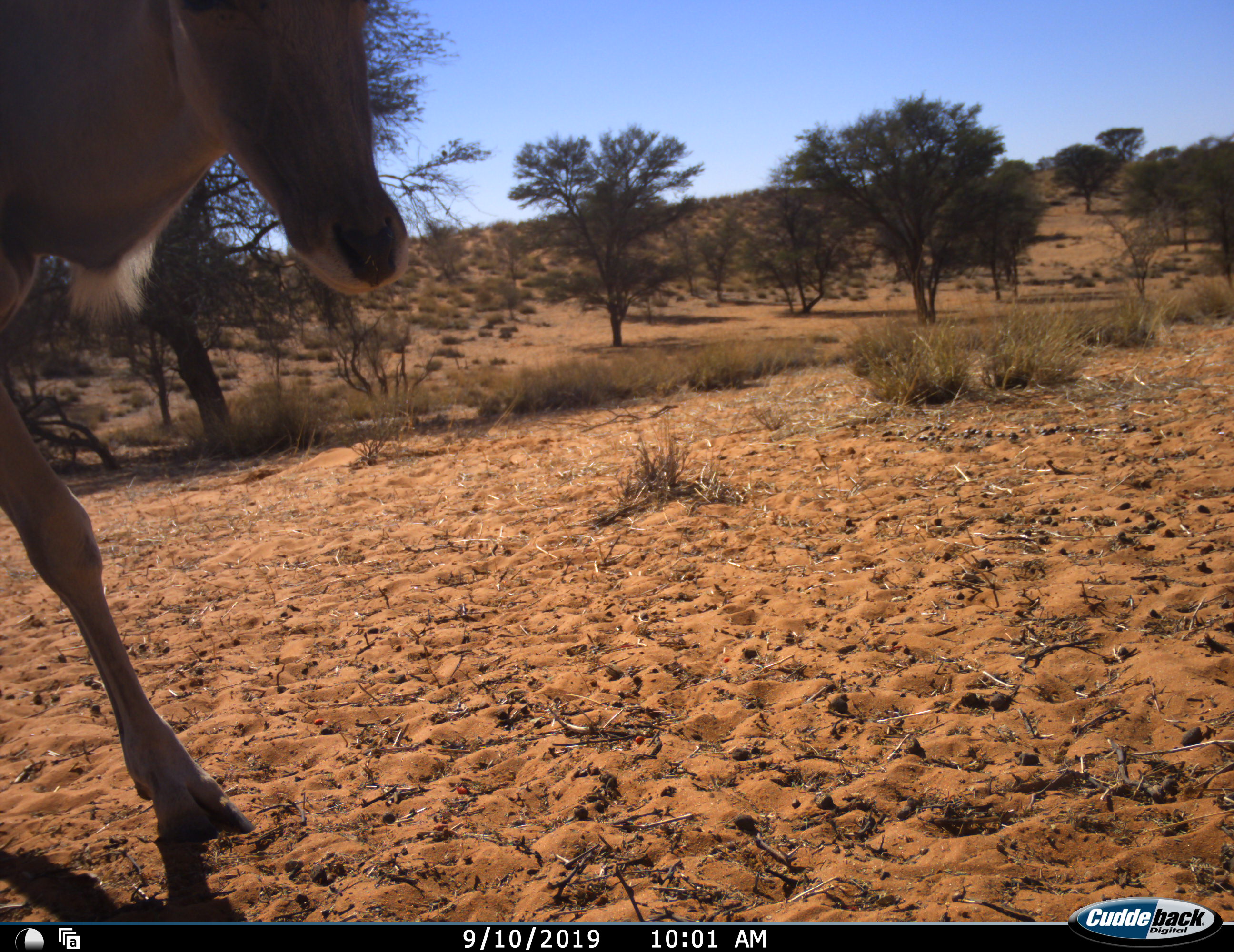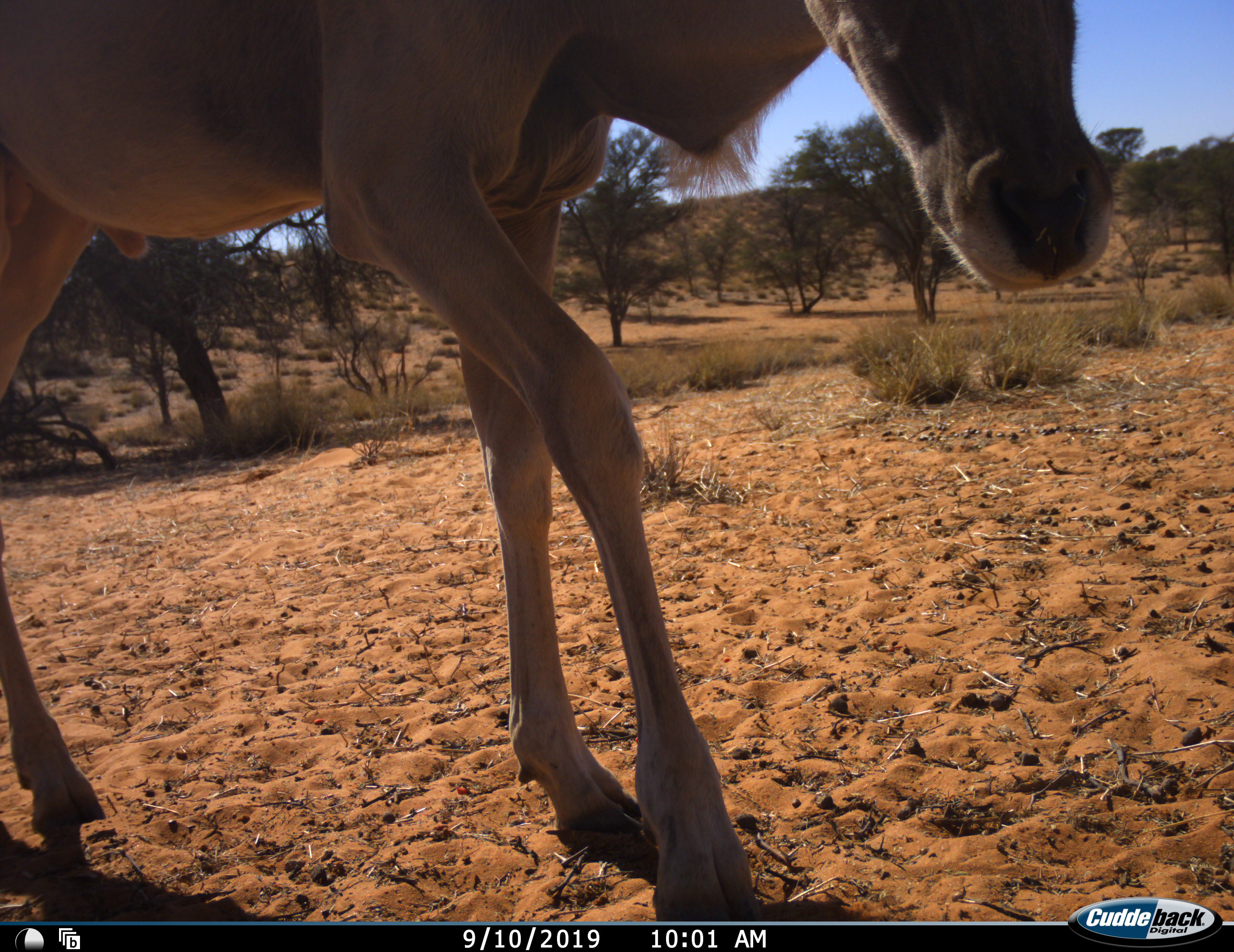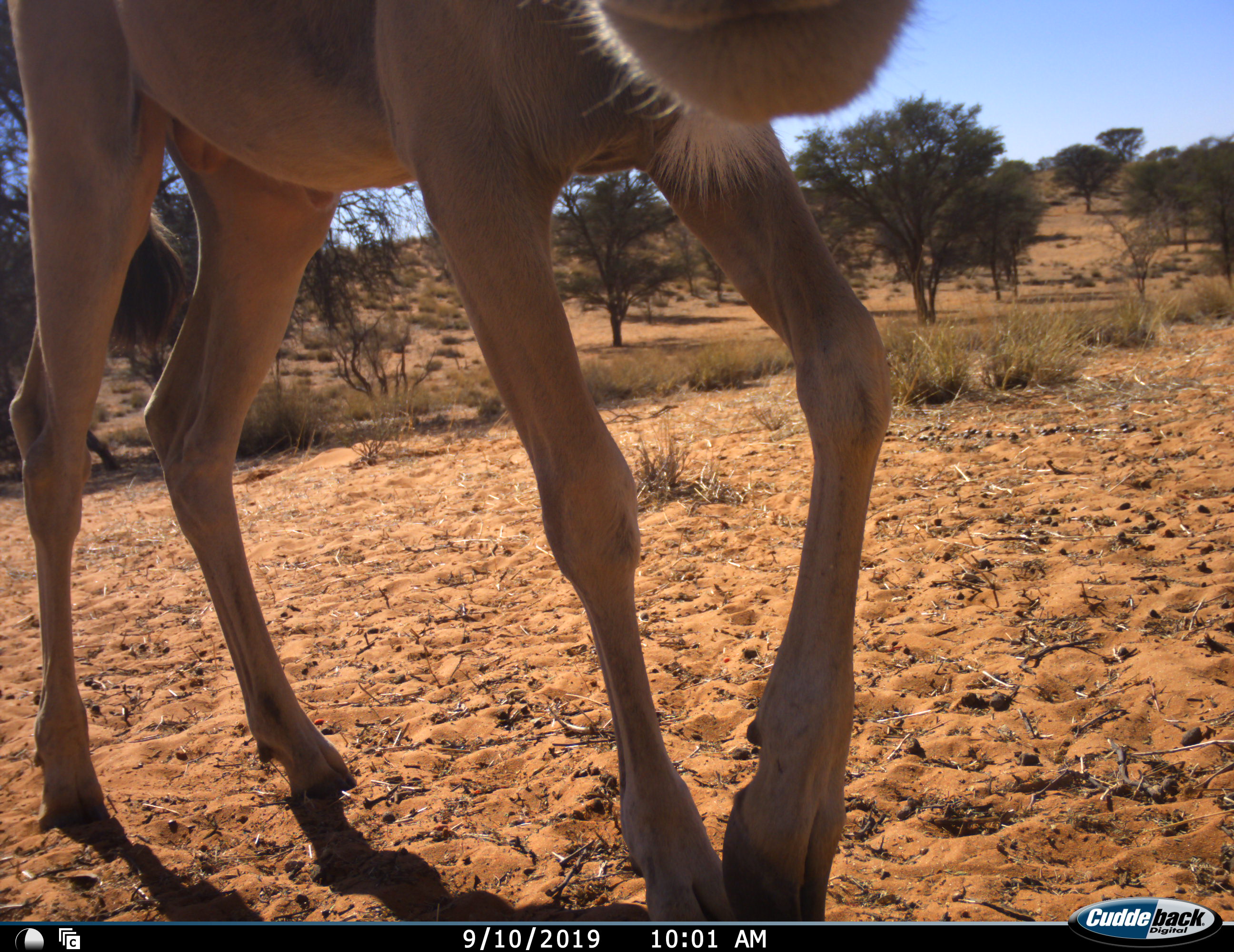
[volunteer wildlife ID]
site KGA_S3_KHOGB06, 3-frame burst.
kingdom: Animalia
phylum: Chordata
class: Mammalia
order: Artiodactyla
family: Bovidae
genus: Tragelaphus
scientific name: Tragelaphus oryx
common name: eland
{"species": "eland (Tragelaphus oryx)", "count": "1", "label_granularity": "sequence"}